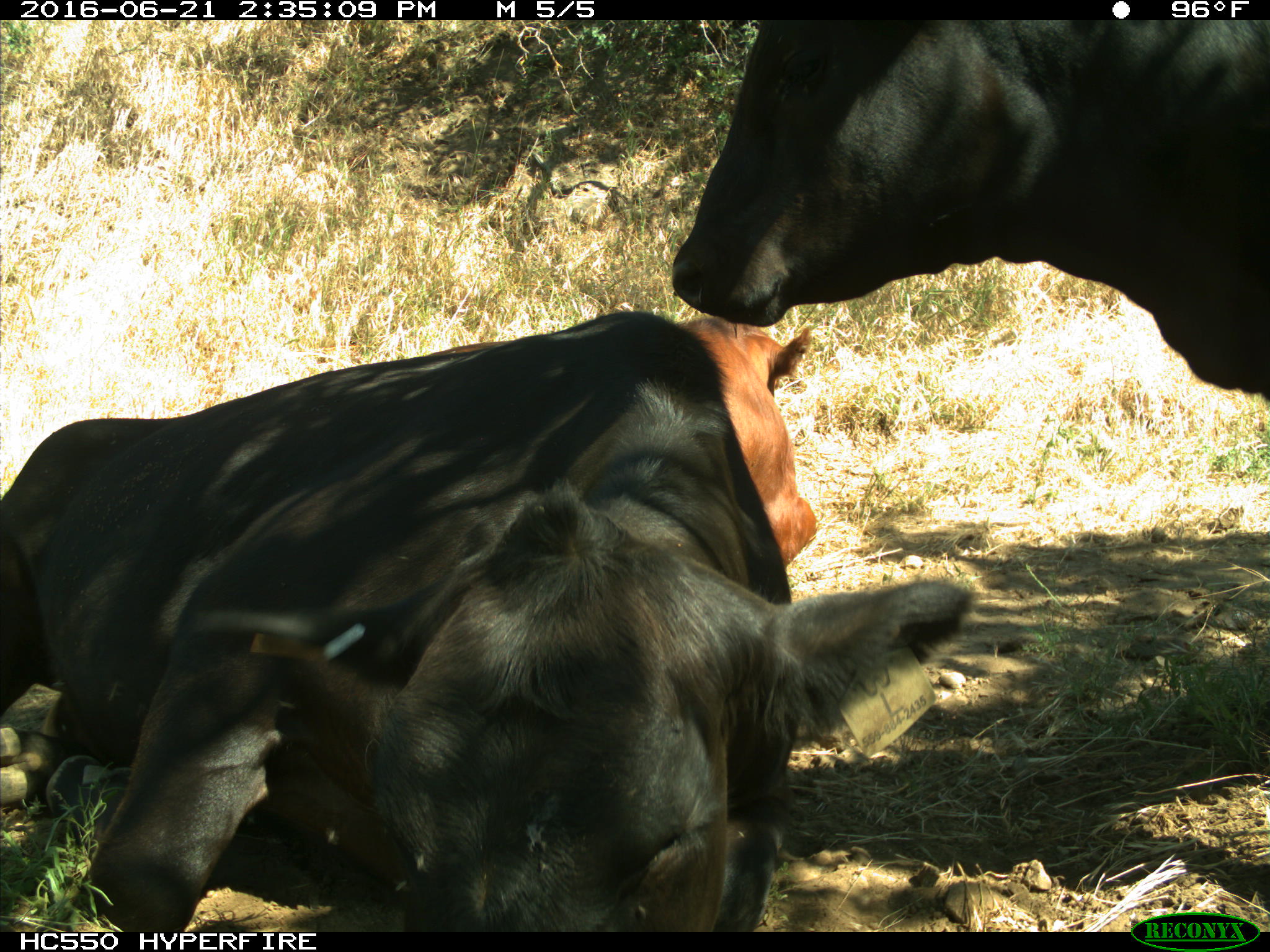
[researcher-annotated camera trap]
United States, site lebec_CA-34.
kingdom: Animalia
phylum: Chordata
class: Mammalia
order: Artiodactyla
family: Bovidae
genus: Bos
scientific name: Bos taurus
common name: domestic cow